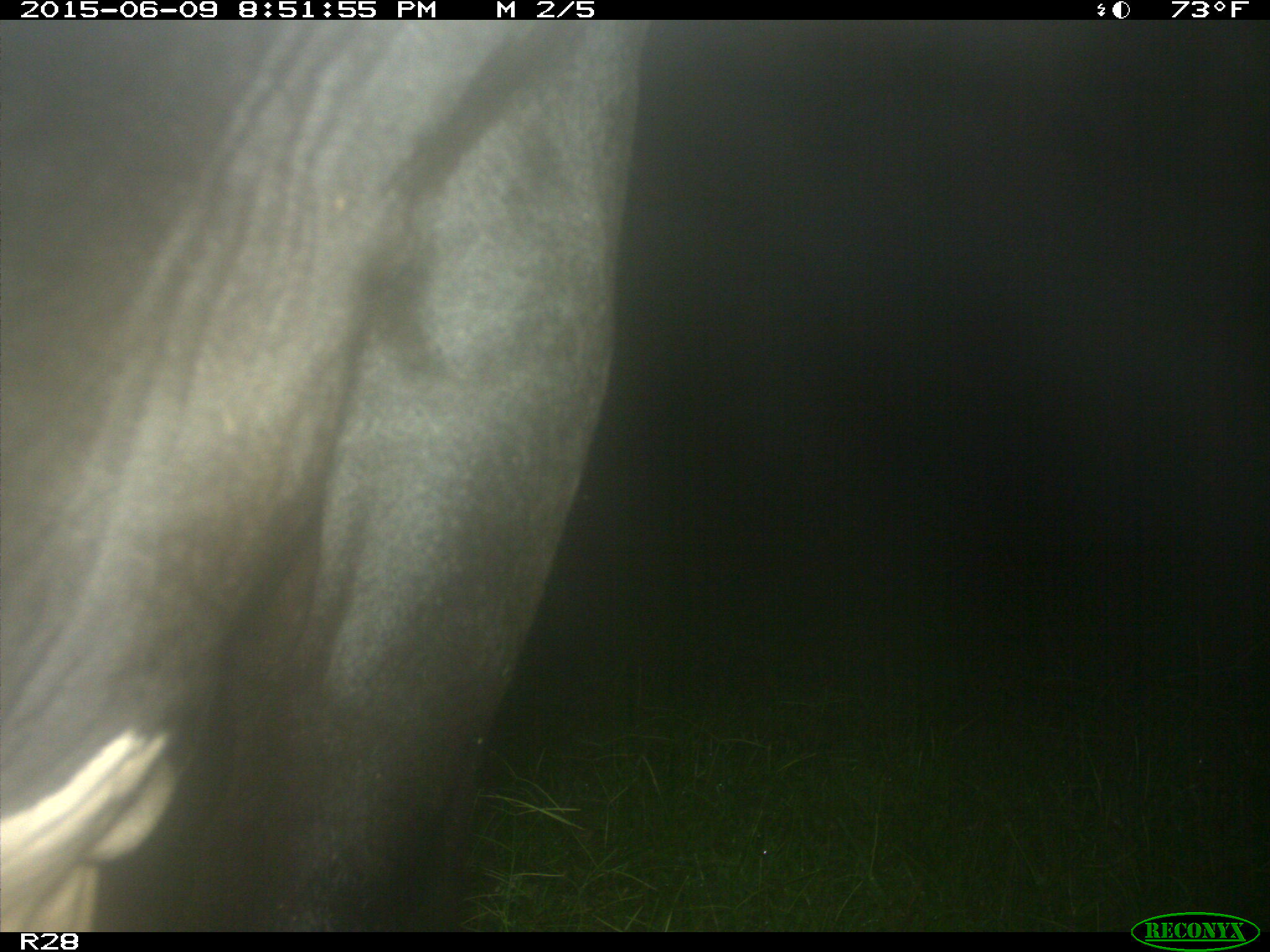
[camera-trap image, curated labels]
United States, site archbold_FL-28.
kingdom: Animalia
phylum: Chordata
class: Mammalia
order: Artiodactyla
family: Bovidae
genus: Bos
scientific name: Bos taurus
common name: domestic cow